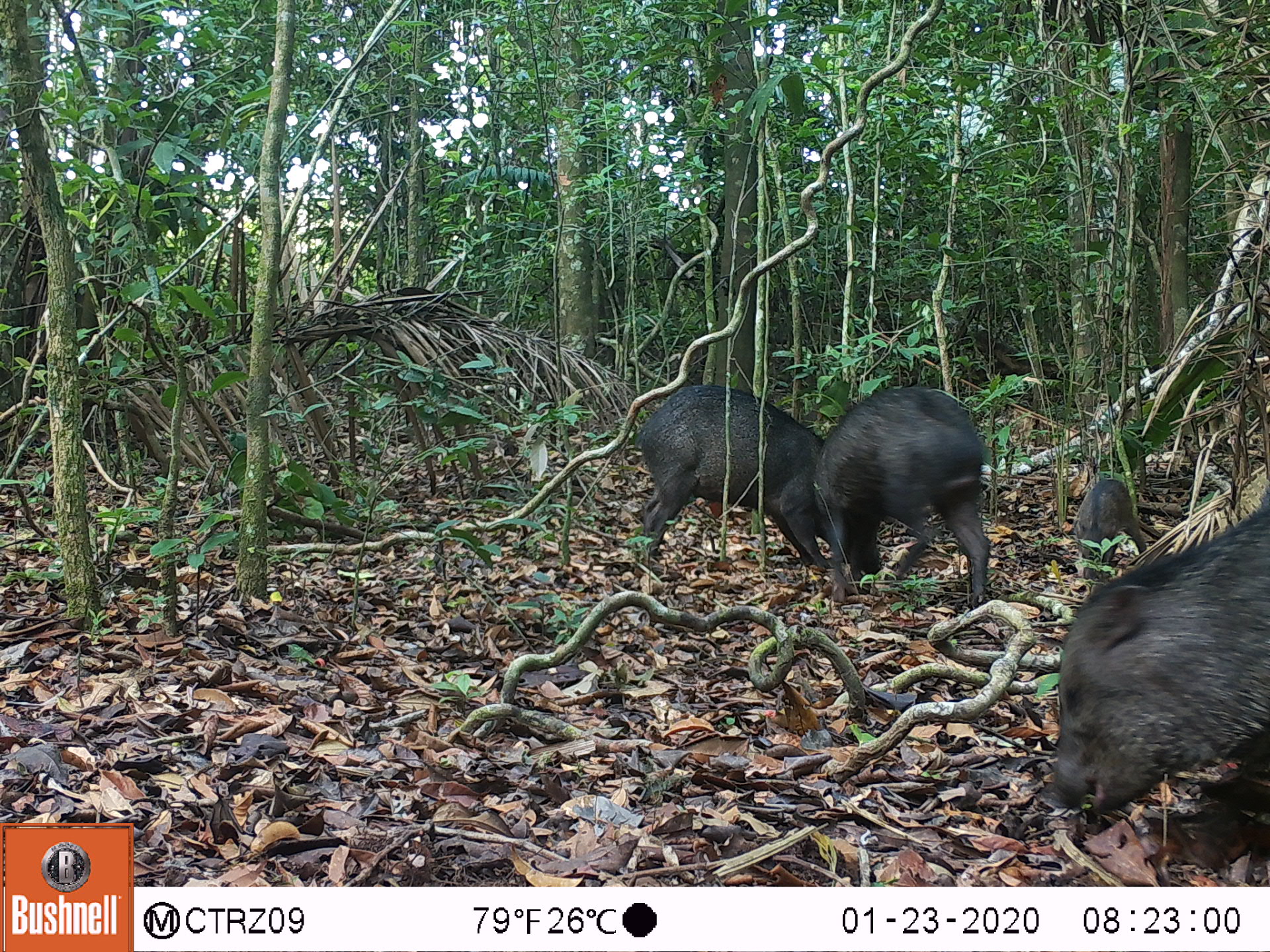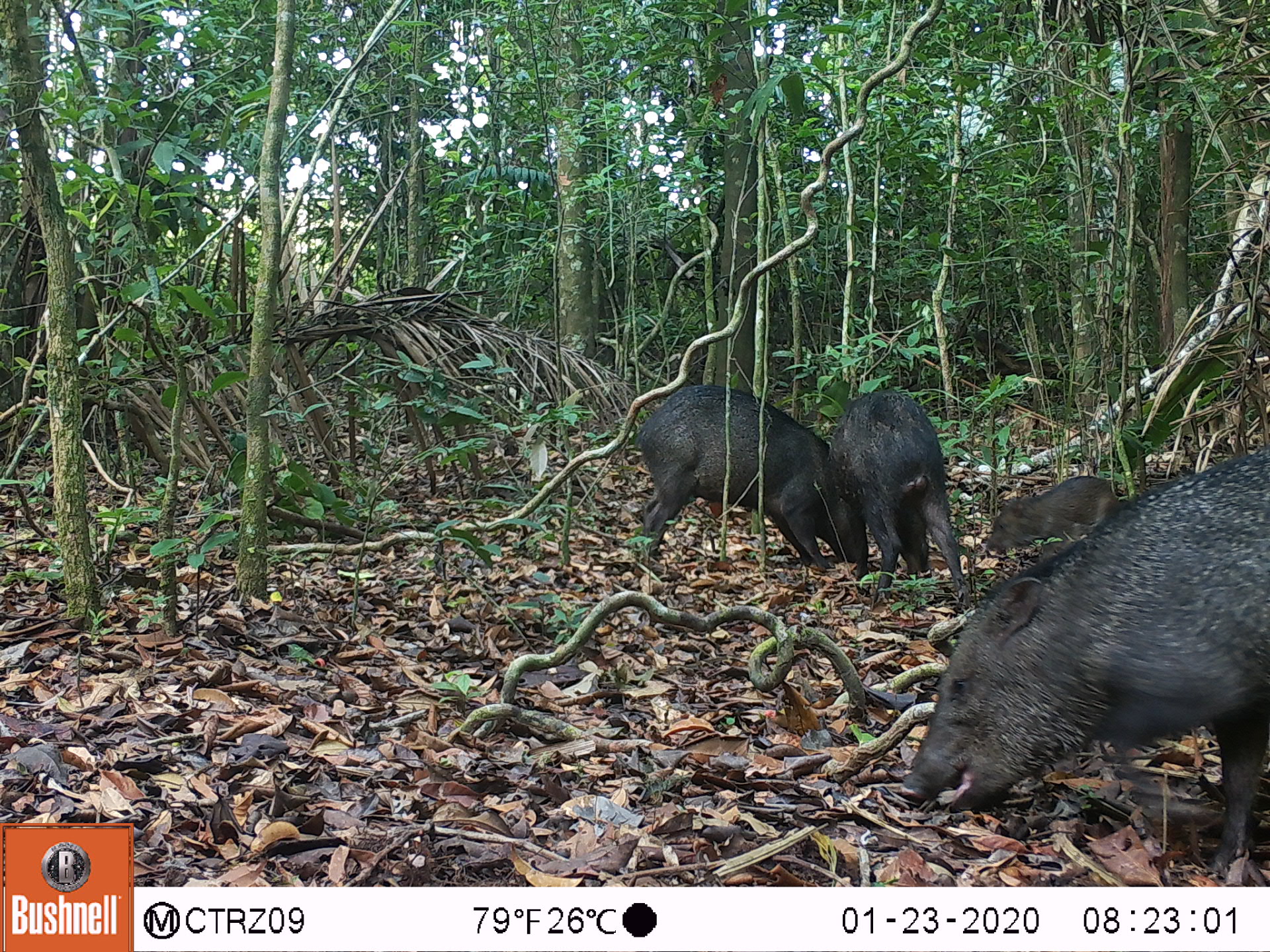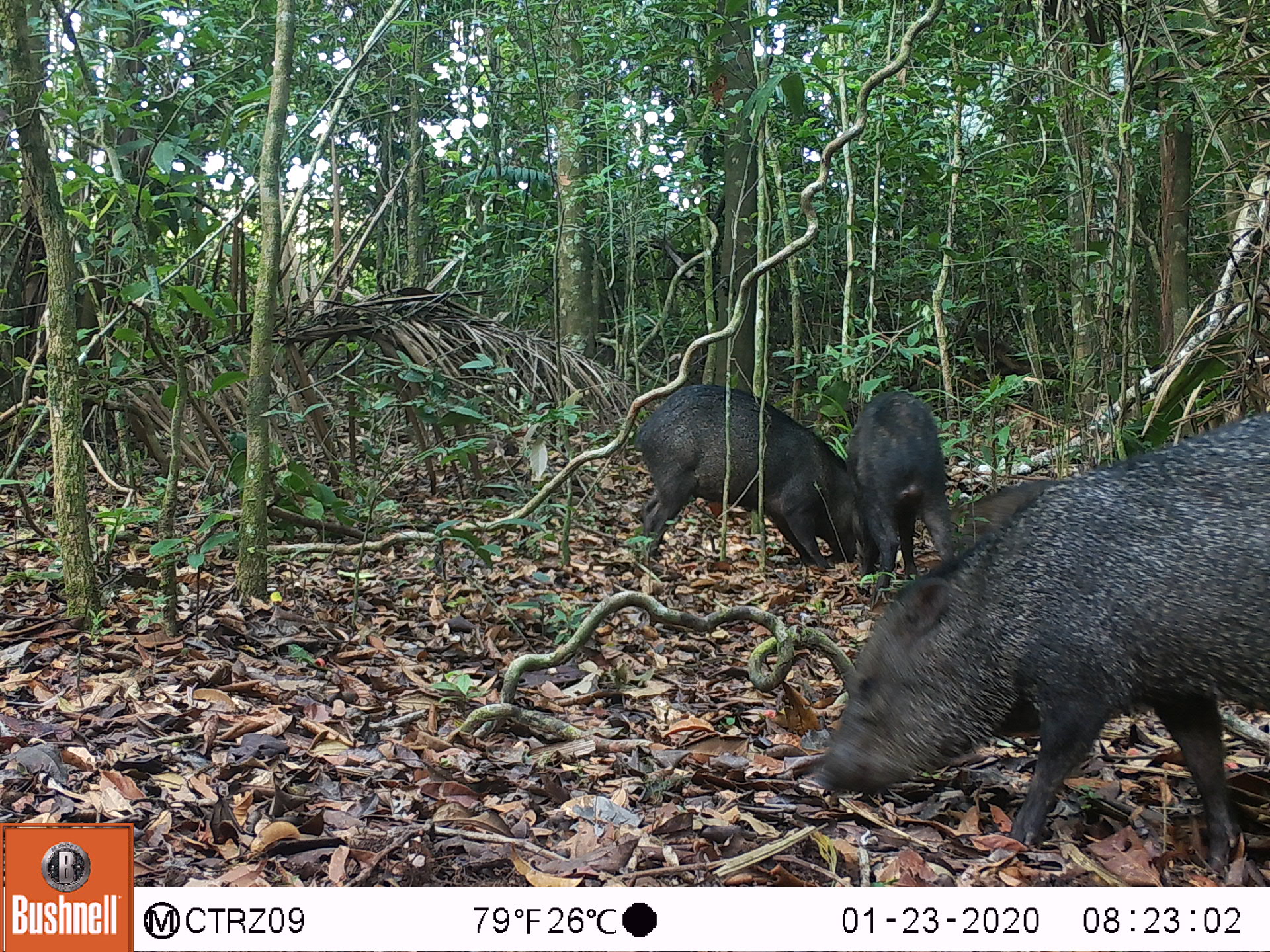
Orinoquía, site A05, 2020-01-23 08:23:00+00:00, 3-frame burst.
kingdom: Animalia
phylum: Chordata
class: Mammalia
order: Artiodactyla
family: Tayassuidae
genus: Pecari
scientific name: Pecari tajacu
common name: collared peccary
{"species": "collared peccary (Pecari tajacu)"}